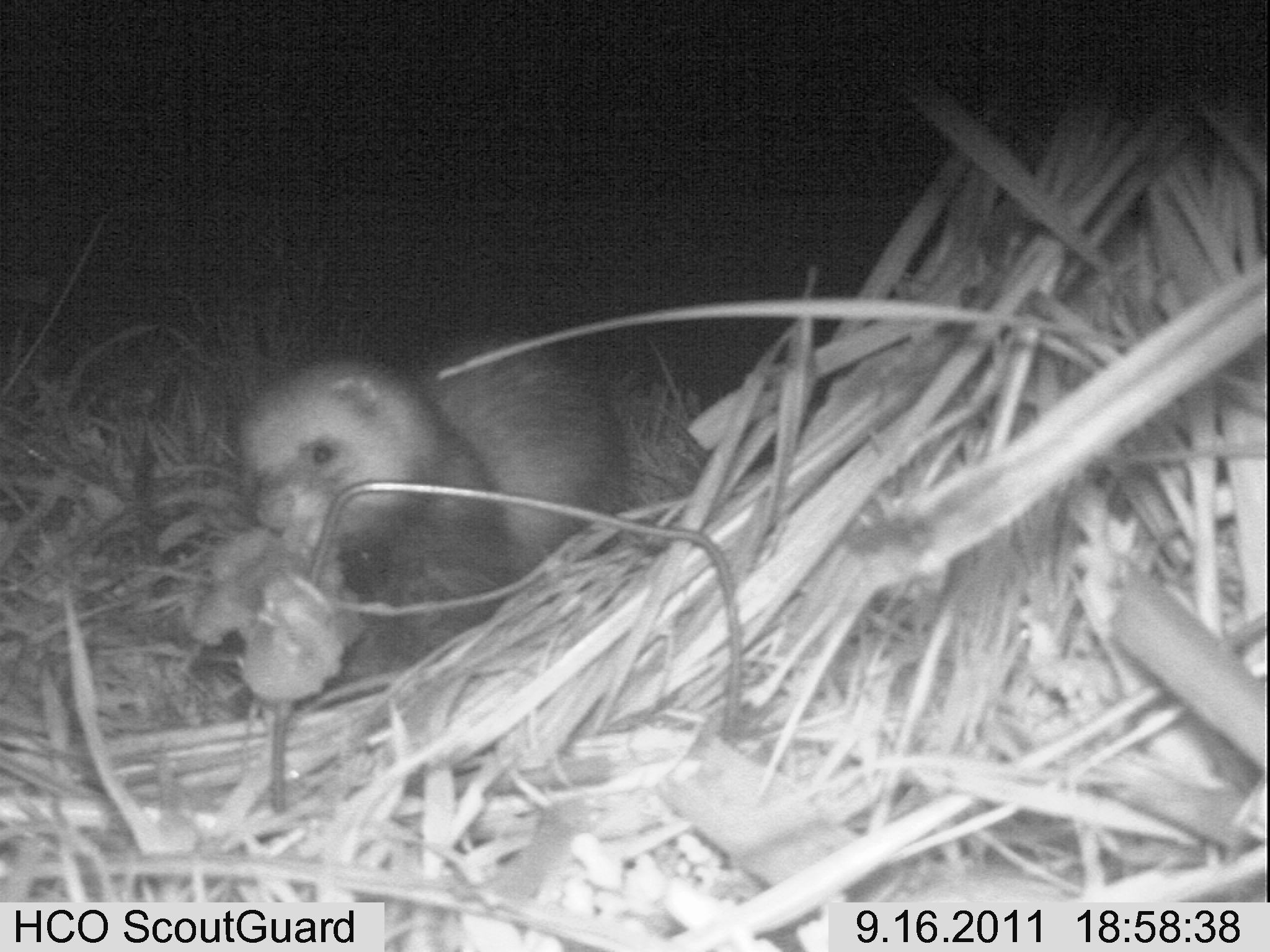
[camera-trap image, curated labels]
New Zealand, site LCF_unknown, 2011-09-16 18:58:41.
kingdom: Animalia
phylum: Chordata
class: Mammalia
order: Carnivora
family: Mustelidae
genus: Mustela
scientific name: Mustela furo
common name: ferret